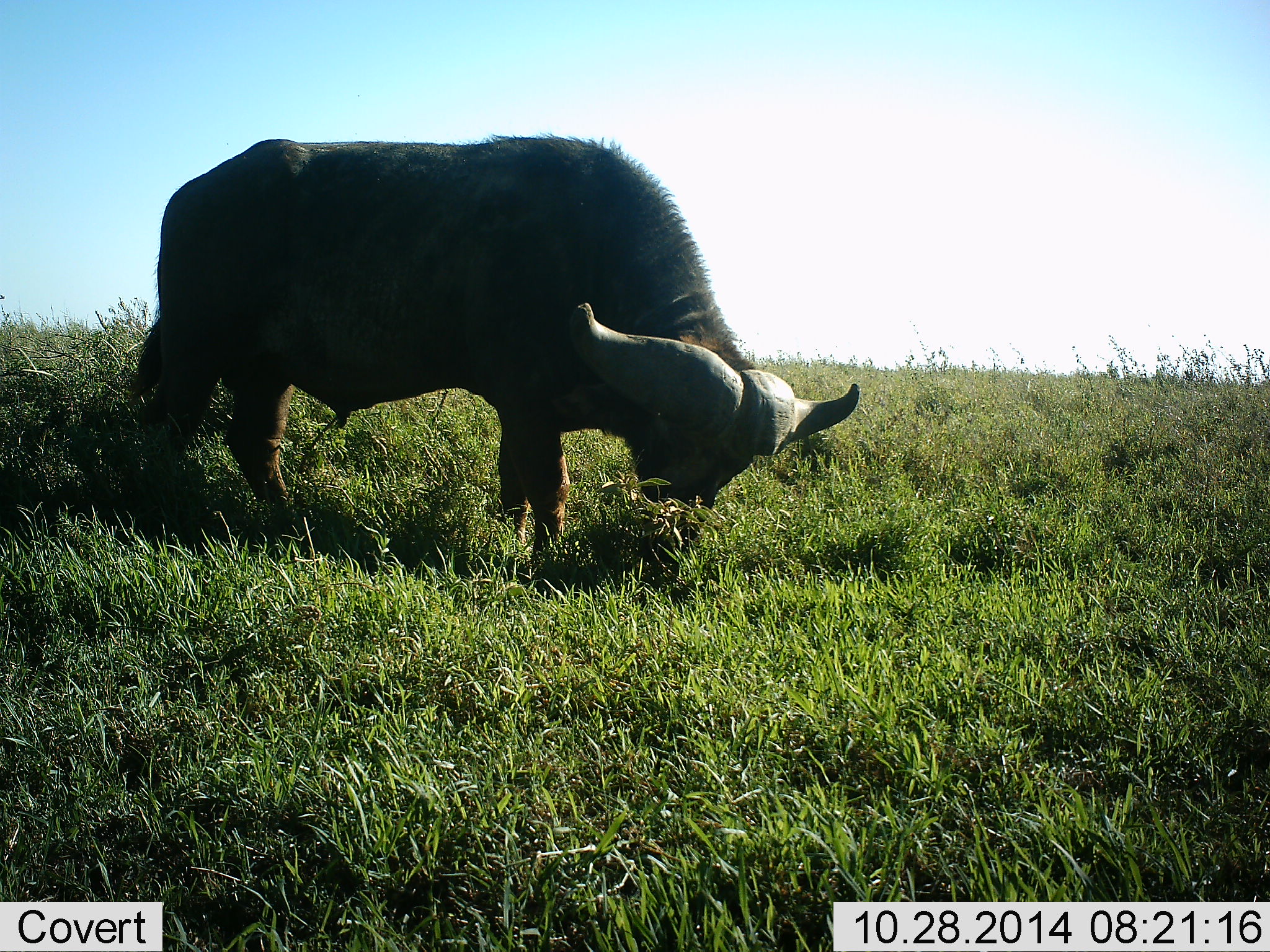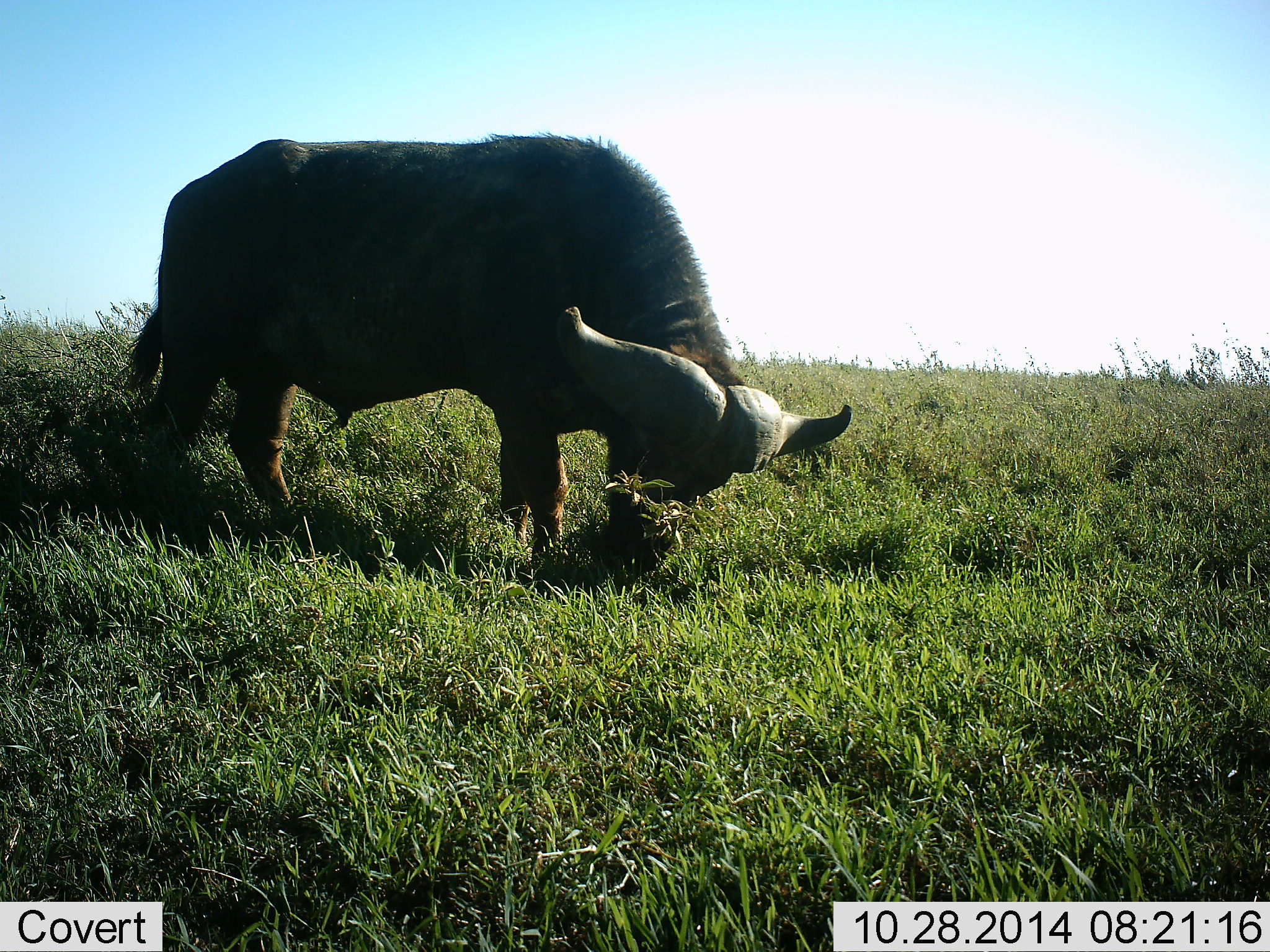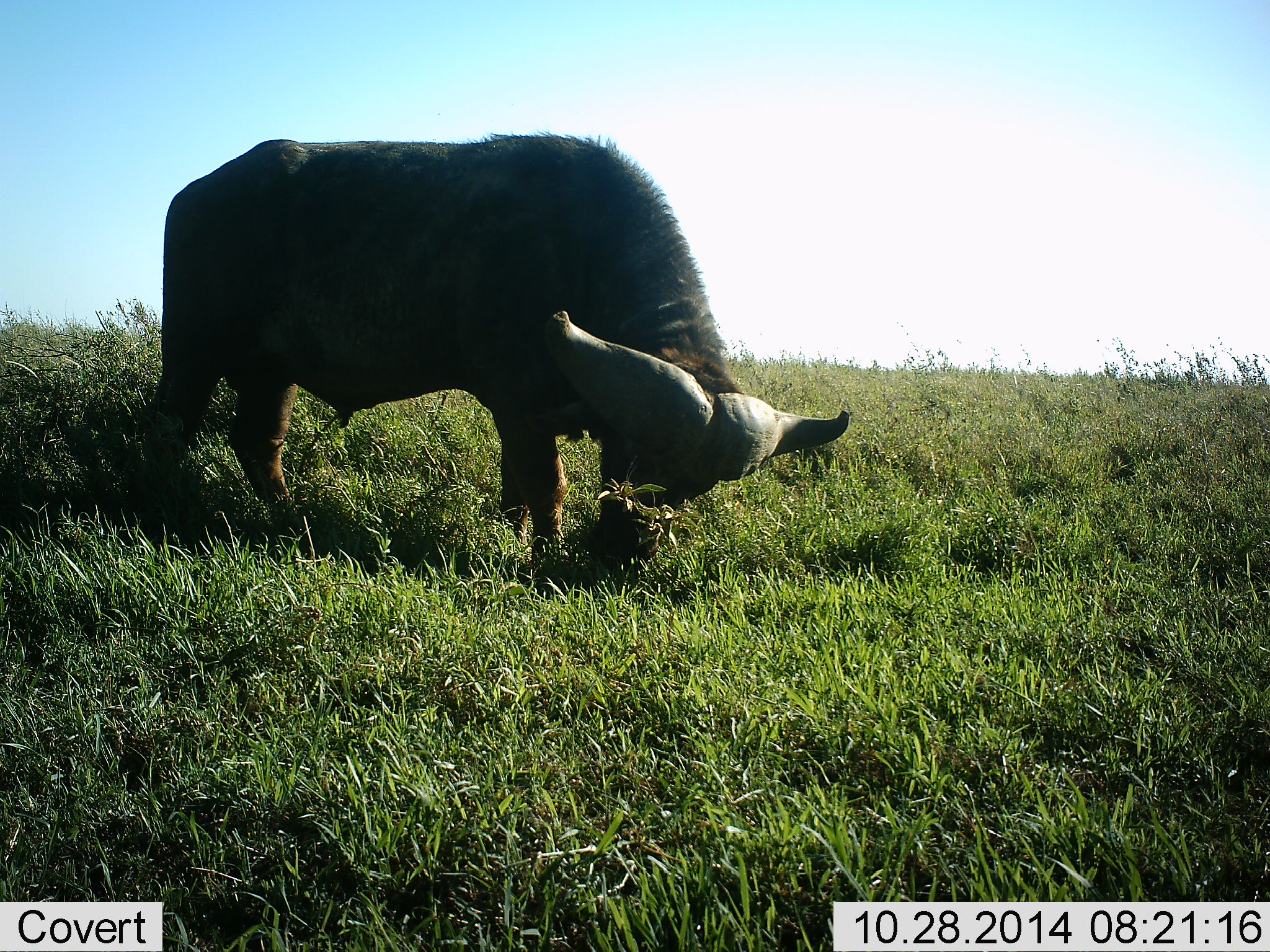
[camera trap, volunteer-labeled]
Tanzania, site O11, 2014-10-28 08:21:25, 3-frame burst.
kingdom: Animalia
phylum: Chordata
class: Mammalia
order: Artiodactyla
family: Bovidae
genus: Syncerus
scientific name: Syncerus caffer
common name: cape buffalo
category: buffalo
Buffalo (cape buffalo) (Syncerus caffer), count 1. Behavior (volunteer vote fractions): standing 10%, resting 0%, moving 0%, interacting 0%. Young present (vote fraction): 0%. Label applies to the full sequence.